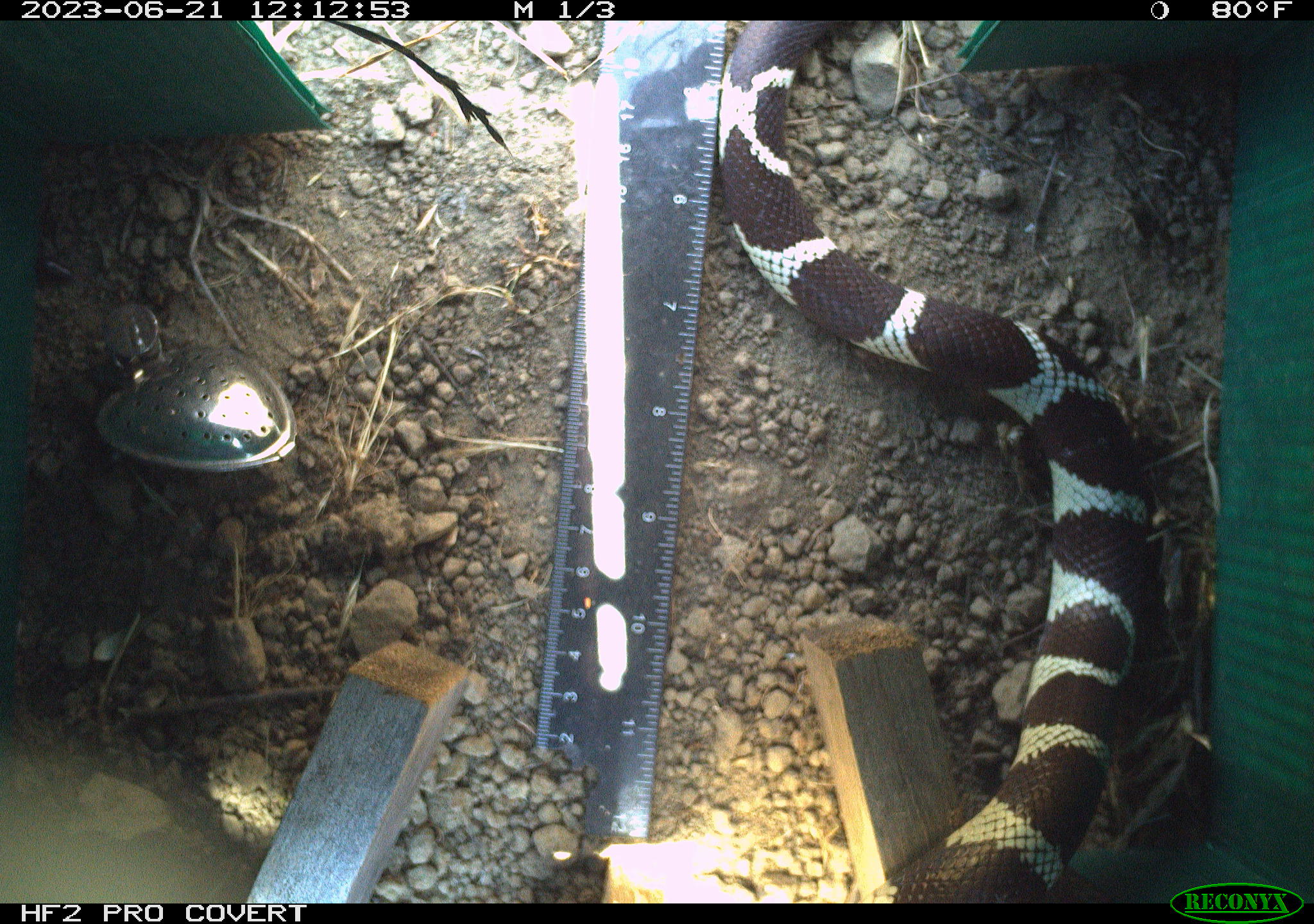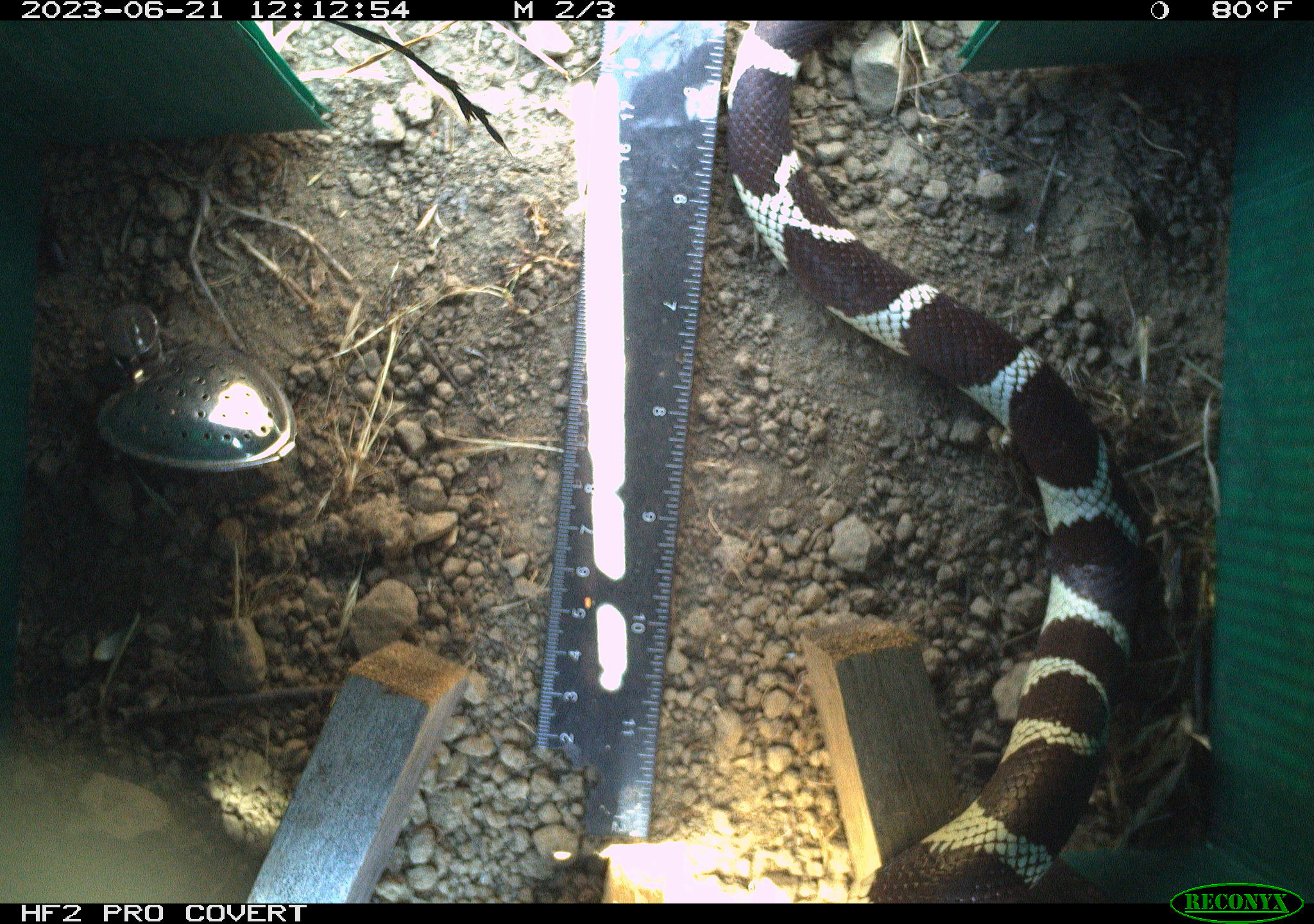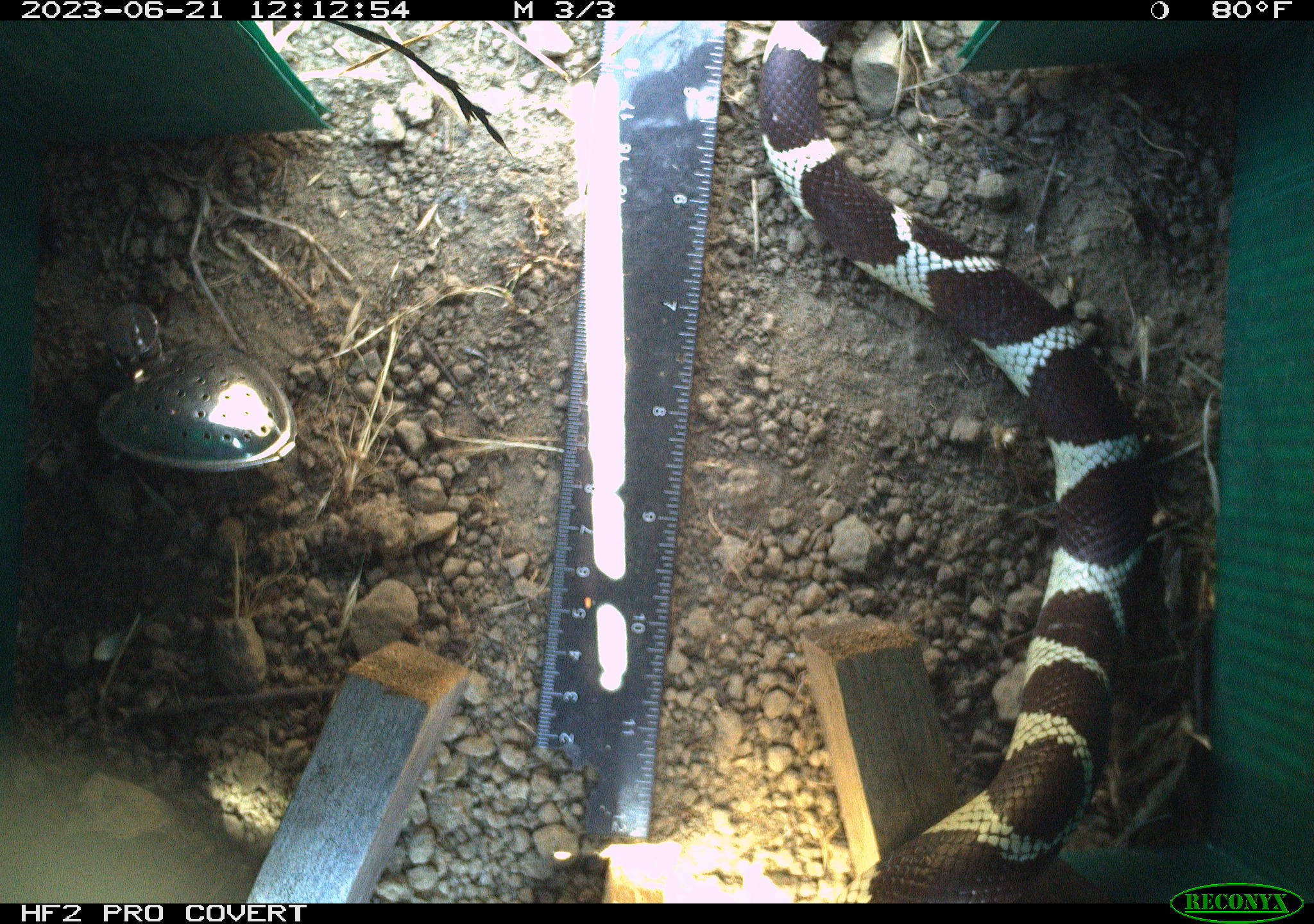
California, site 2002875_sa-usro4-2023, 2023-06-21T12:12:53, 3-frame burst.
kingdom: Animalia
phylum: Chordata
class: Reptilia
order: Squamata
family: Colubridae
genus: Lampropeltis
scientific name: Lampropeltis californiae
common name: california kingsnake